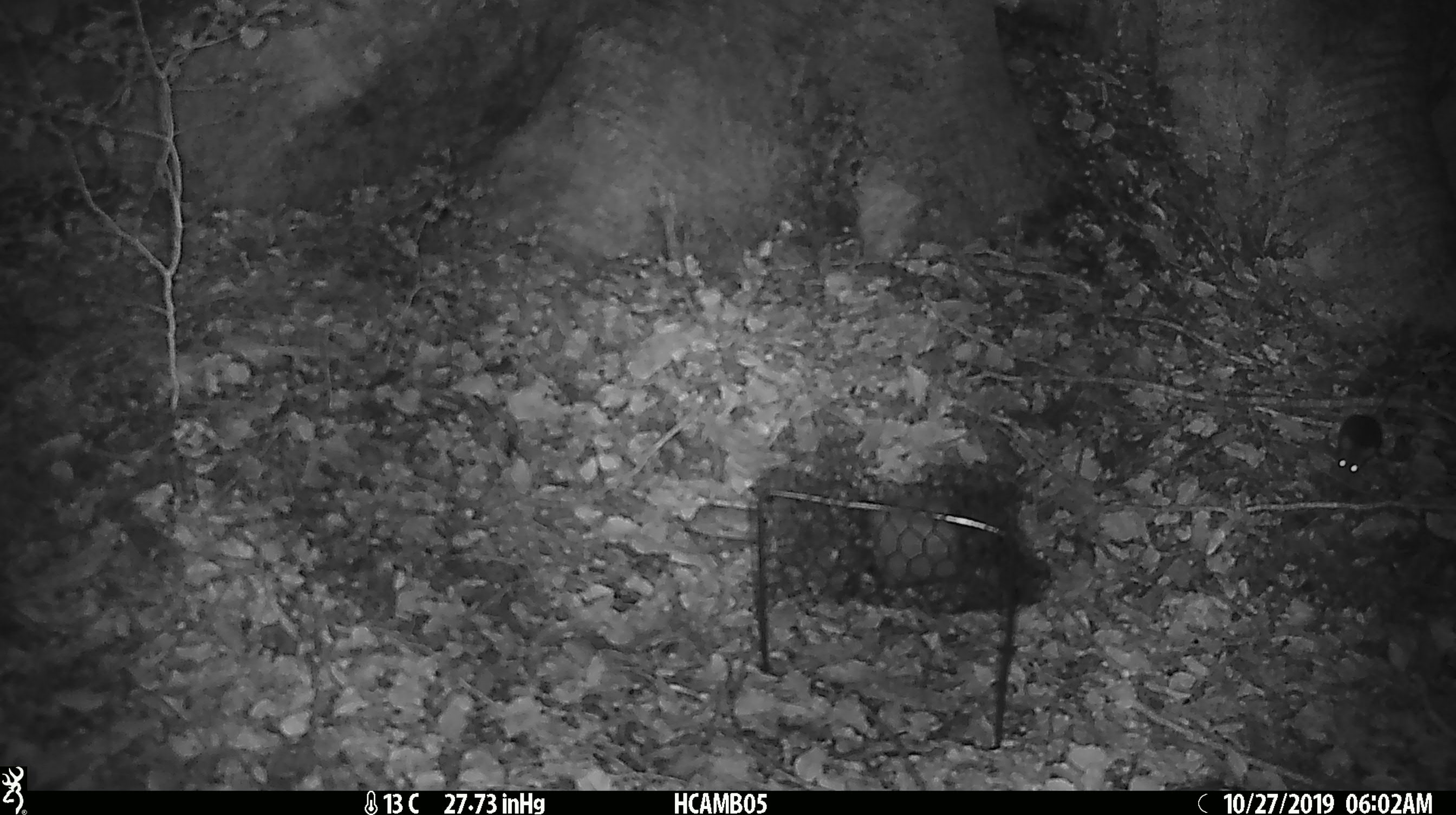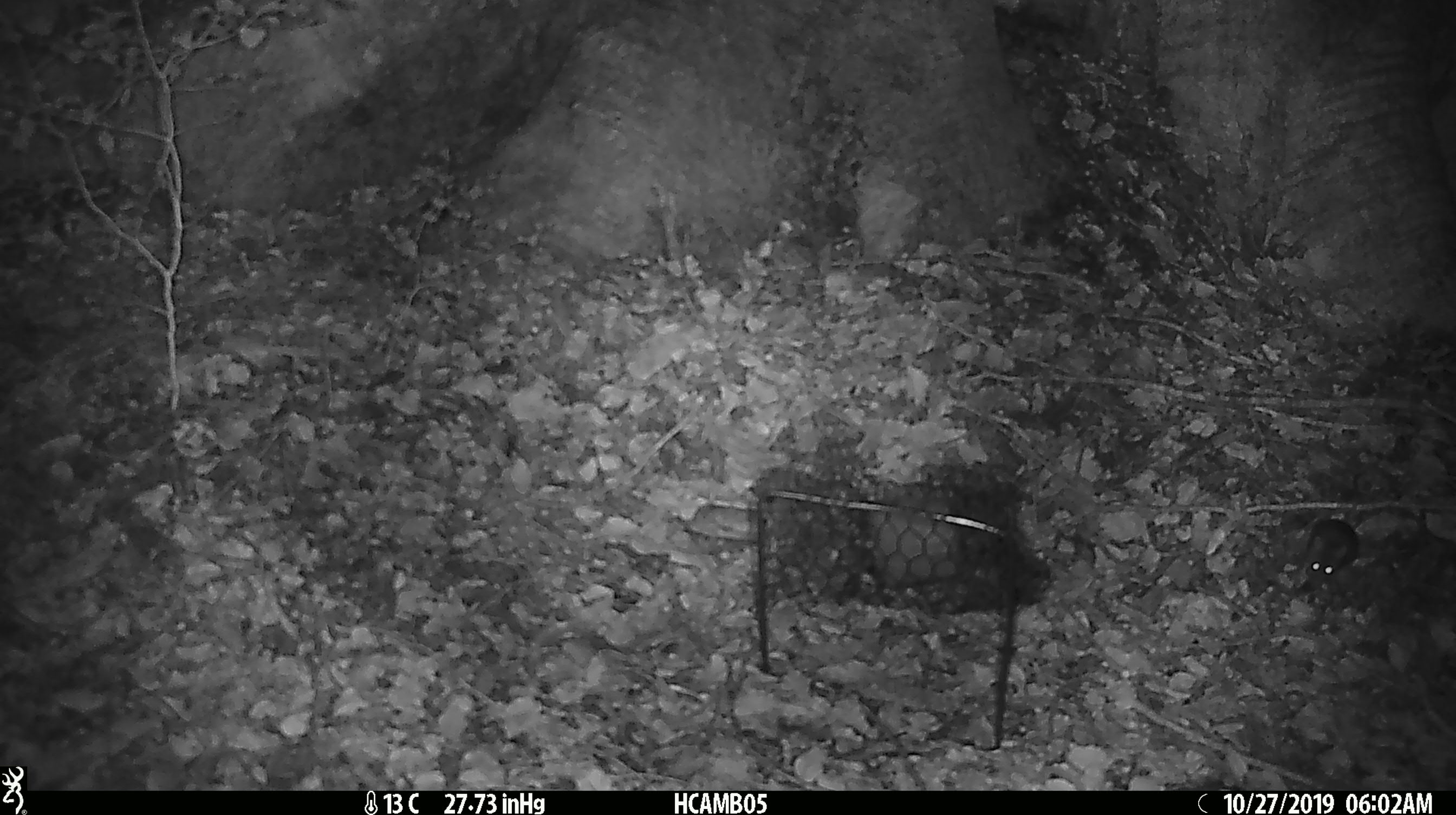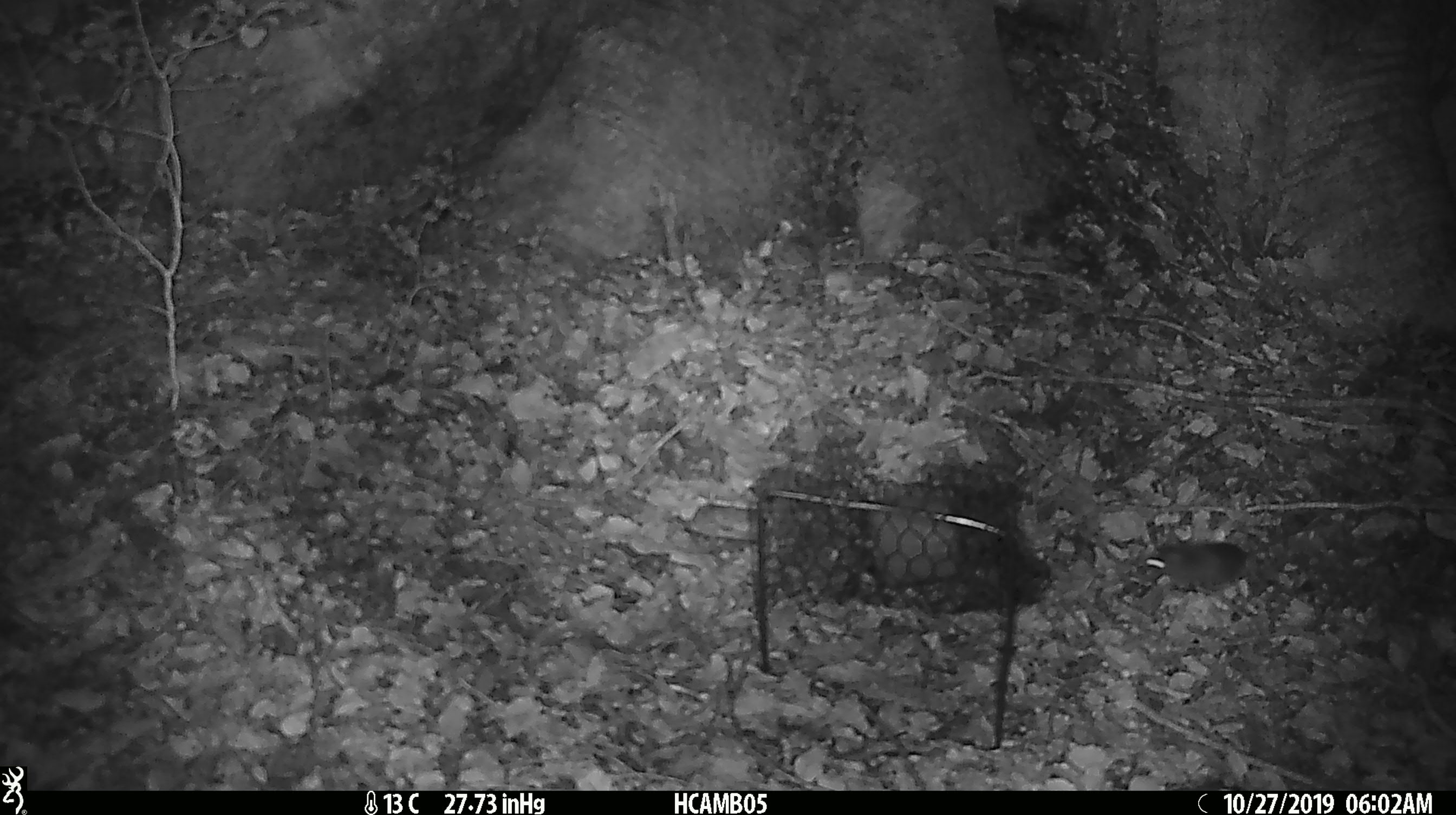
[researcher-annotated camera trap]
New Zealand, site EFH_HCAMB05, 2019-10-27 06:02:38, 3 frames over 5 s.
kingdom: Animalia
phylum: Chordata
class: Mammalia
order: Rodentia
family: Muridae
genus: Mus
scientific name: Mus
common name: mouse